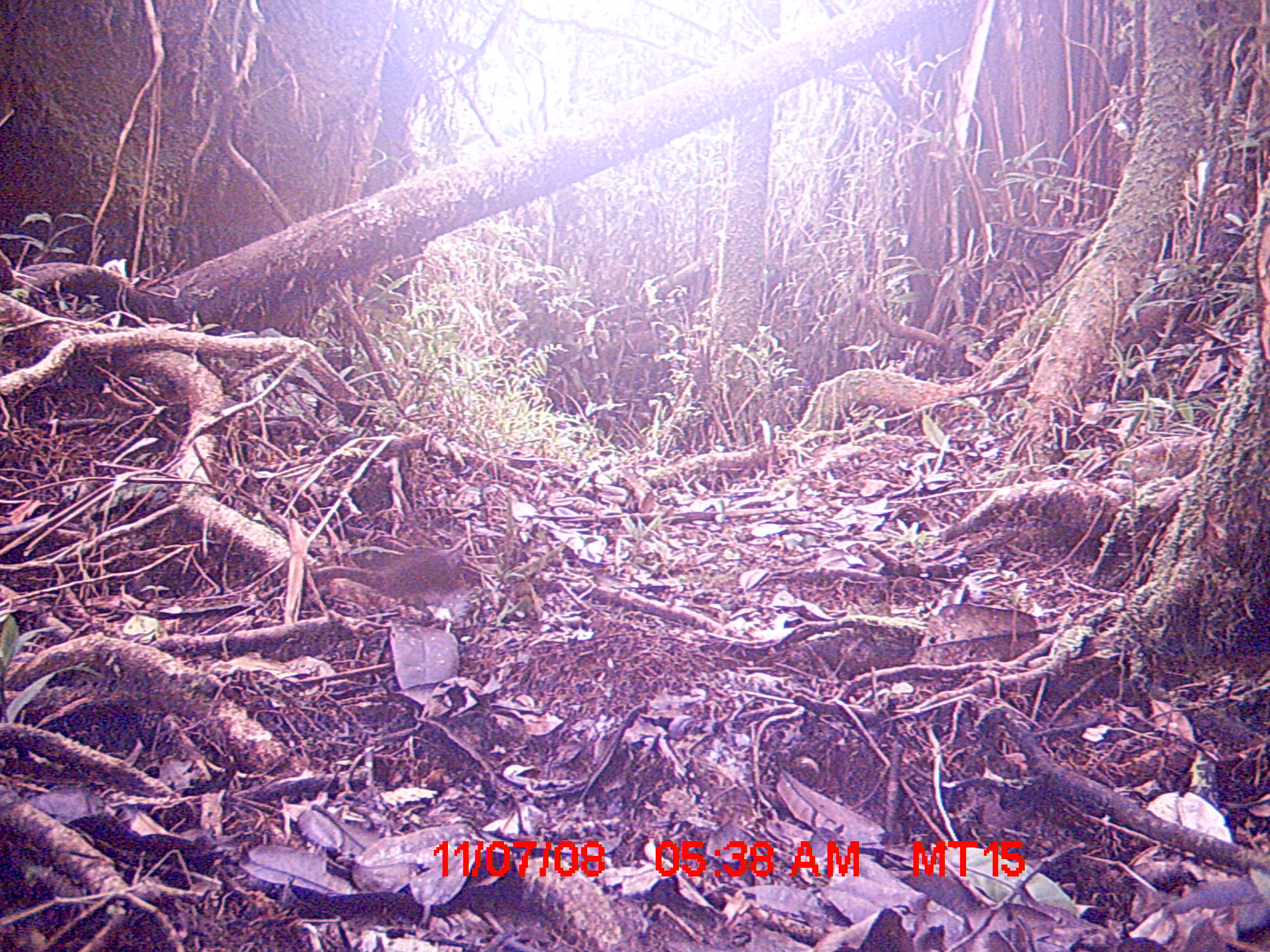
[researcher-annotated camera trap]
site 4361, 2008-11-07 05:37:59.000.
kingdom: Animalia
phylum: Chordata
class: Mammalia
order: Rodentia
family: Muridae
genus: Rattus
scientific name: Rattus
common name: rodent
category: unknown rat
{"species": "unknown rat (rodent) (Rattus)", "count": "1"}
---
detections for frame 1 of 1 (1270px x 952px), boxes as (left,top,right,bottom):
unknown rat: (314,542,471,610)